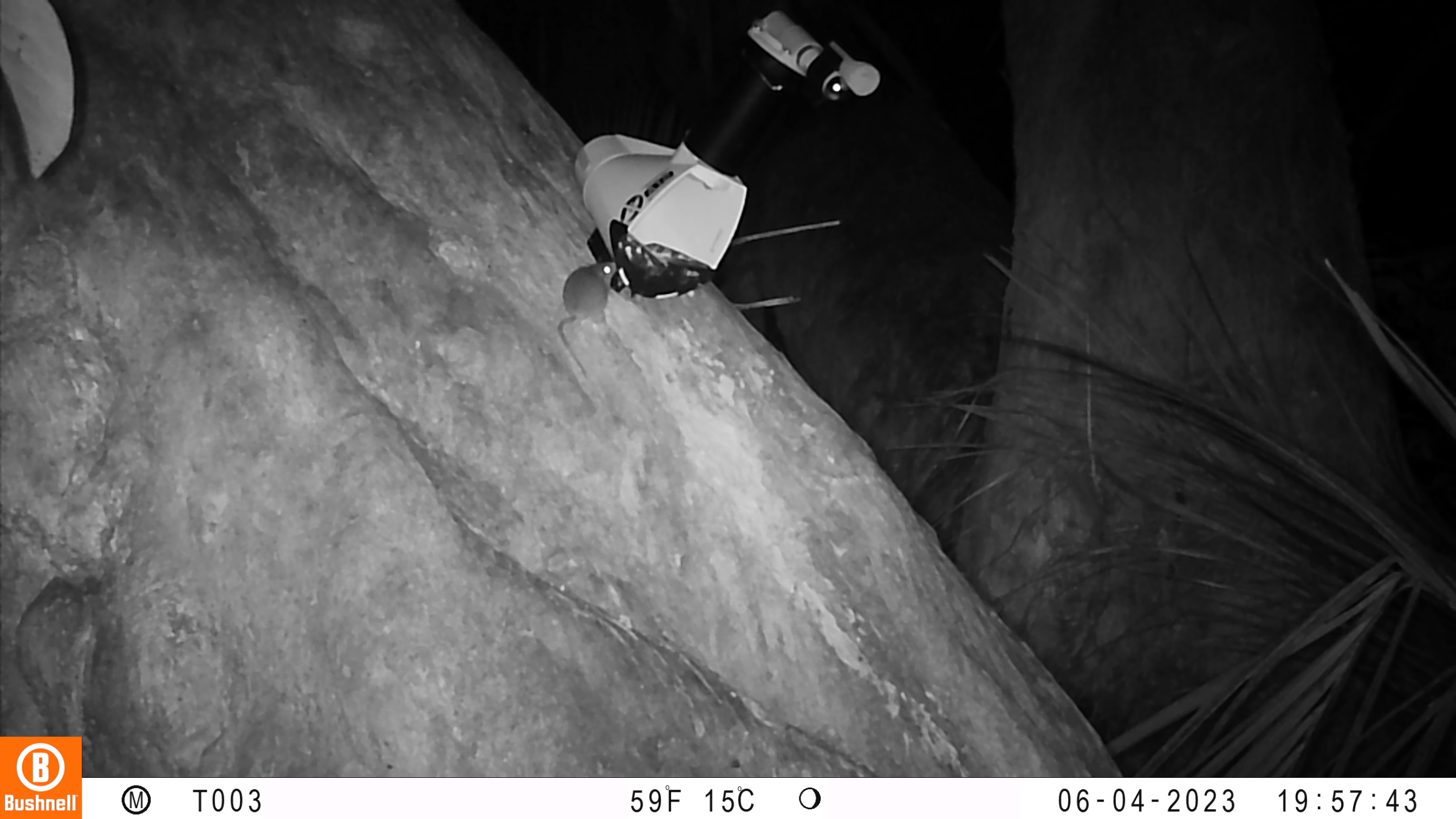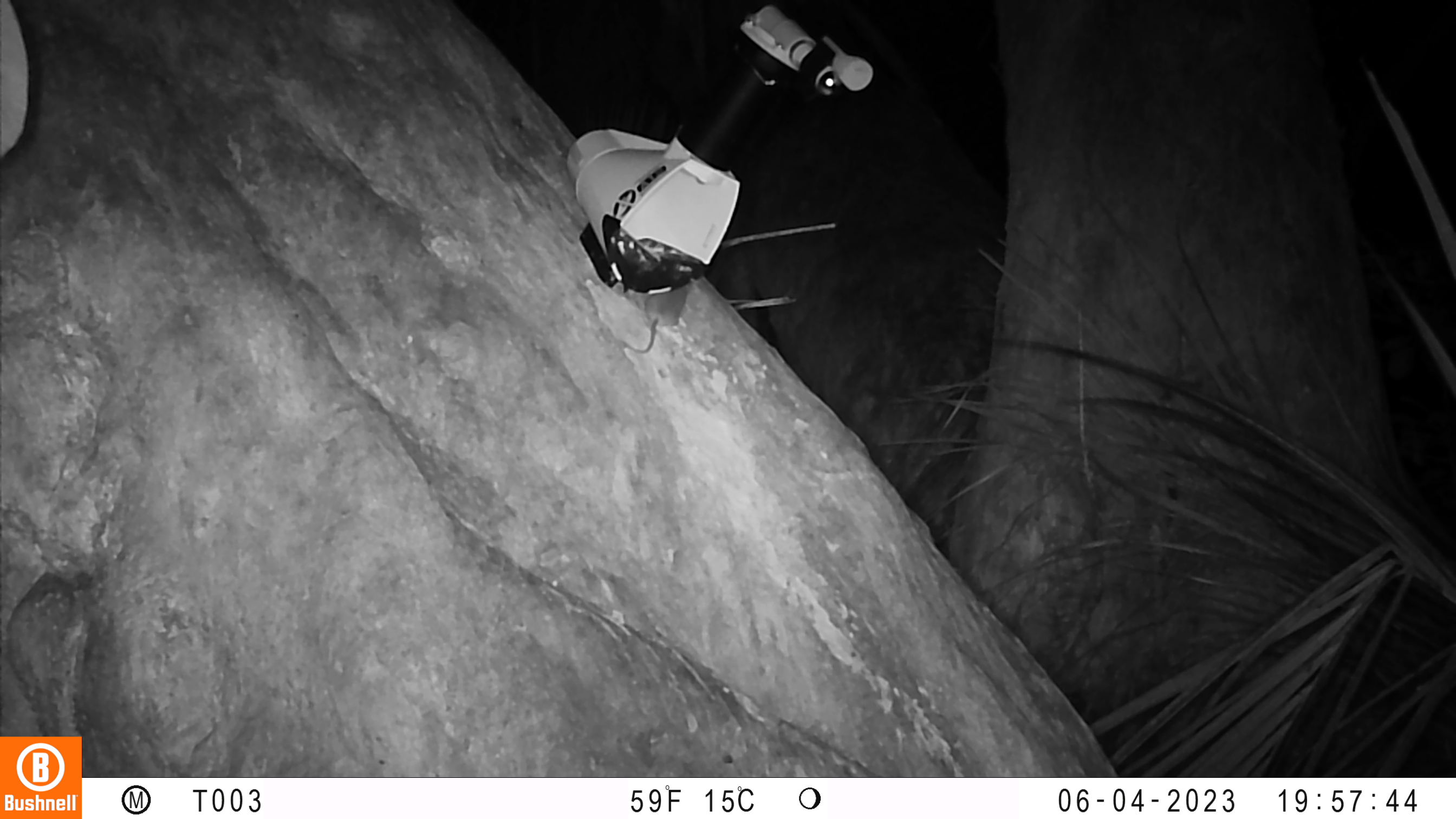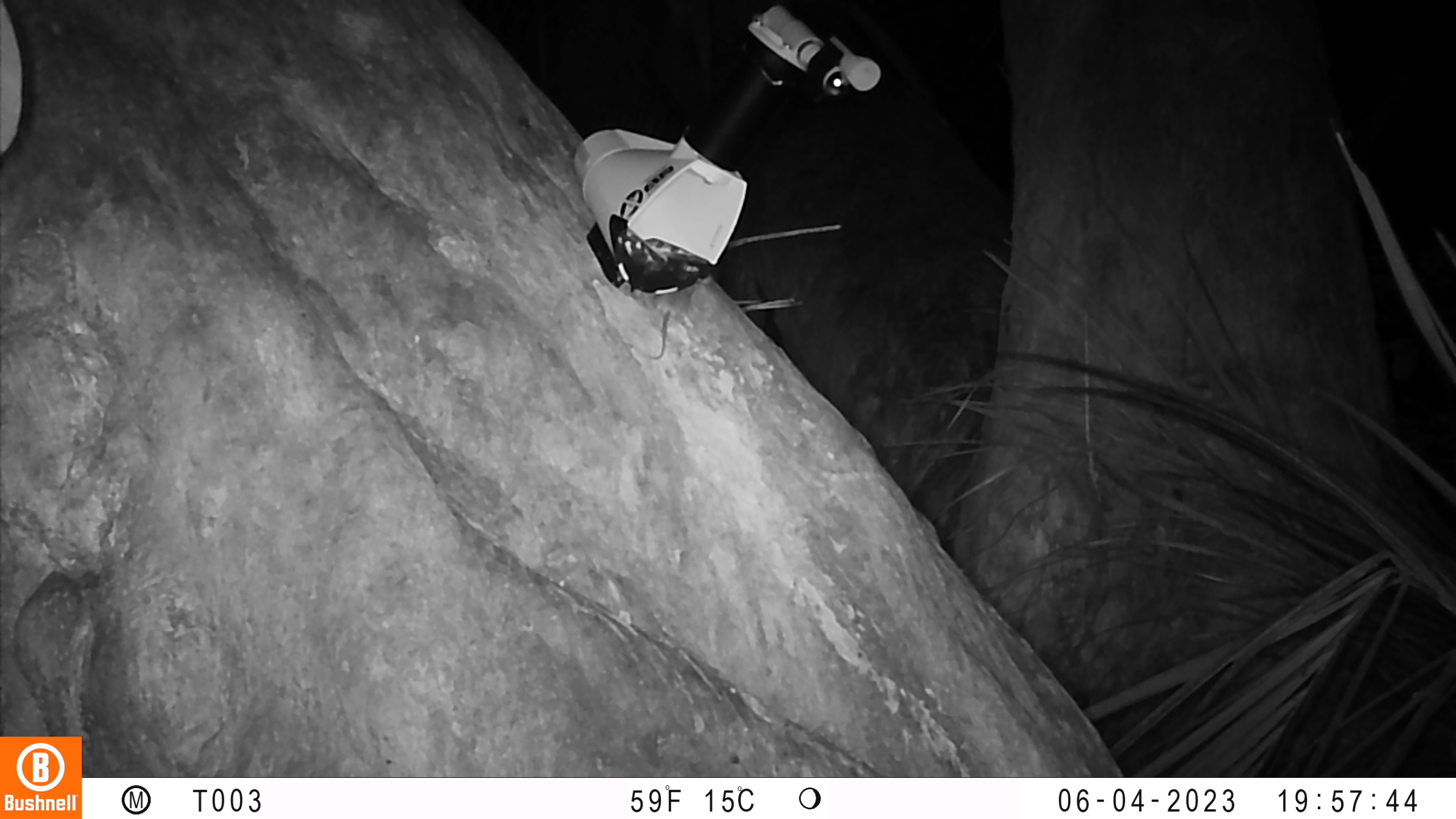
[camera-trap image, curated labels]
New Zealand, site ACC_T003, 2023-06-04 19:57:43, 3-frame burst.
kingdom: Animalia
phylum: Chordata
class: Mammalia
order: Rodentia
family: Muridae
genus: Mus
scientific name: Mus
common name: mouse